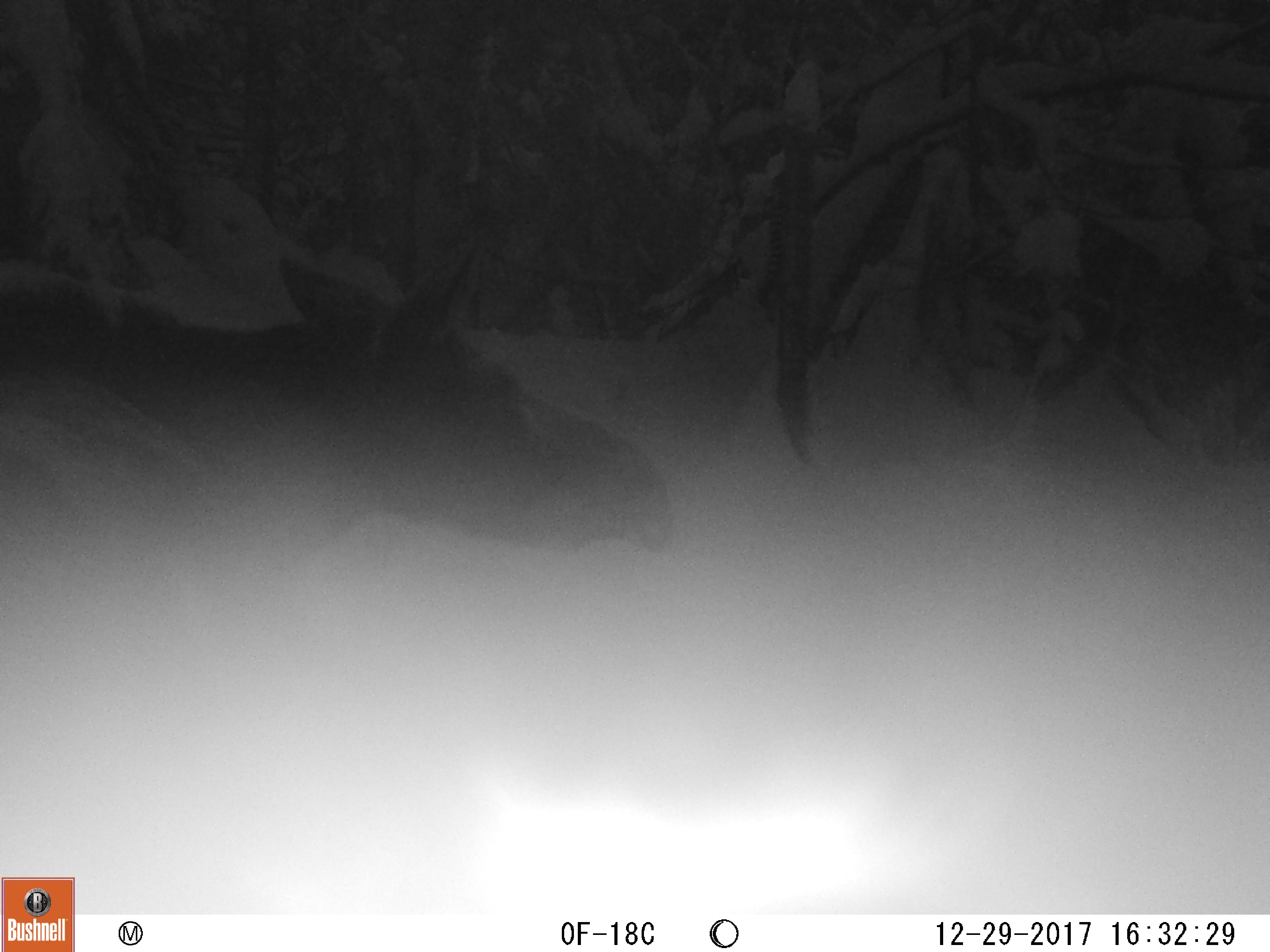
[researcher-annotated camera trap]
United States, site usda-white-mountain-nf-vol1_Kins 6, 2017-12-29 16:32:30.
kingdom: Animalia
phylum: Chordata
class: Mammalia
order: Artiodactyla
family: Cervidae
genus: Alces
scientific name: Alces alces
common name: moose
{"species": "moose (Alces alces)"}